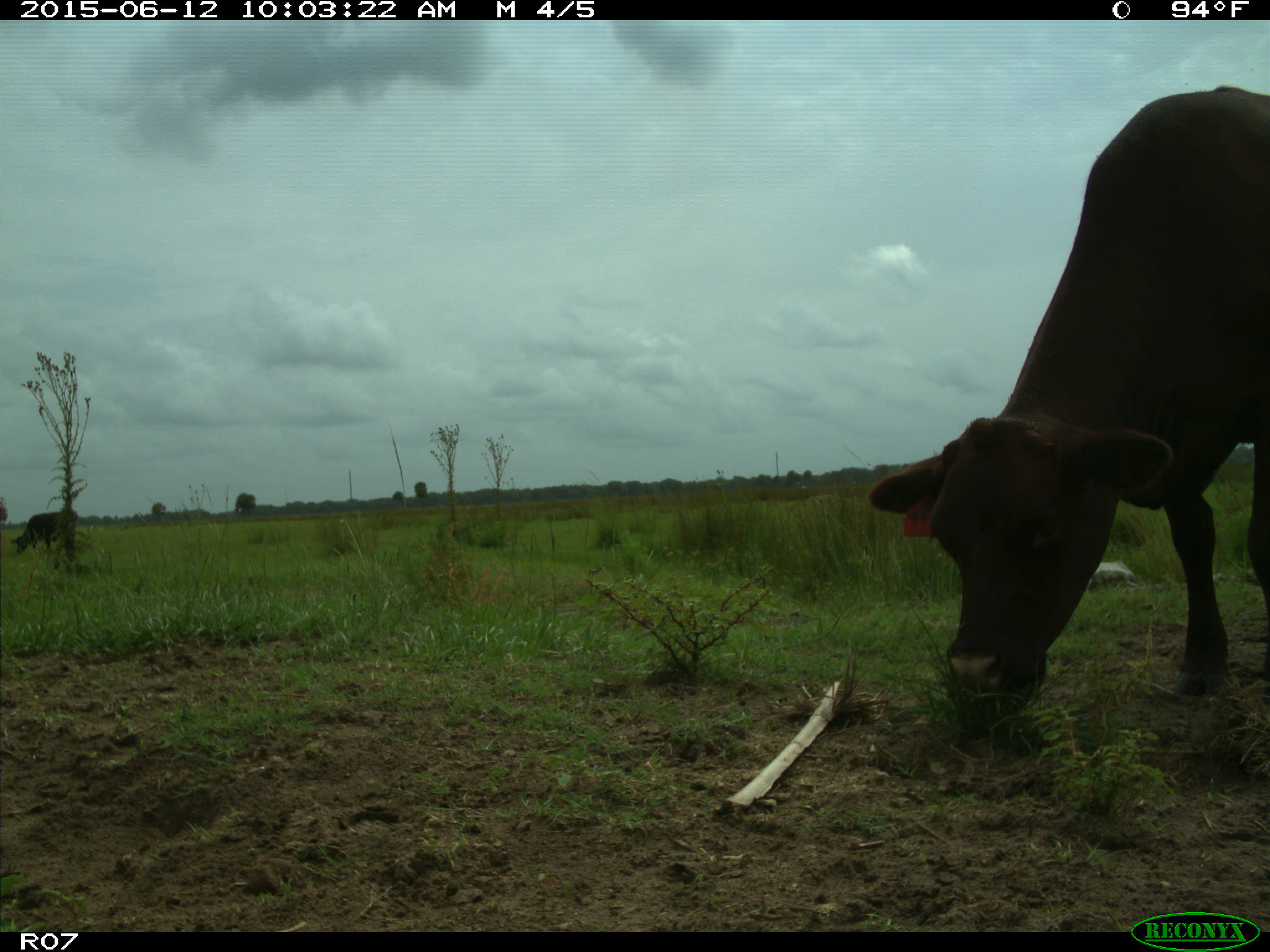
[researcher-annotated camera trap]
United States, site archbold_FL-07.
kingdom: Animalia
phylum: Chordata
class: Mammalia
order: Artiodactyla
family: Bovidae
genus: Bos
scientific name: Bos taurus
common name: domestic cow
Bos taurus (domestic cow).